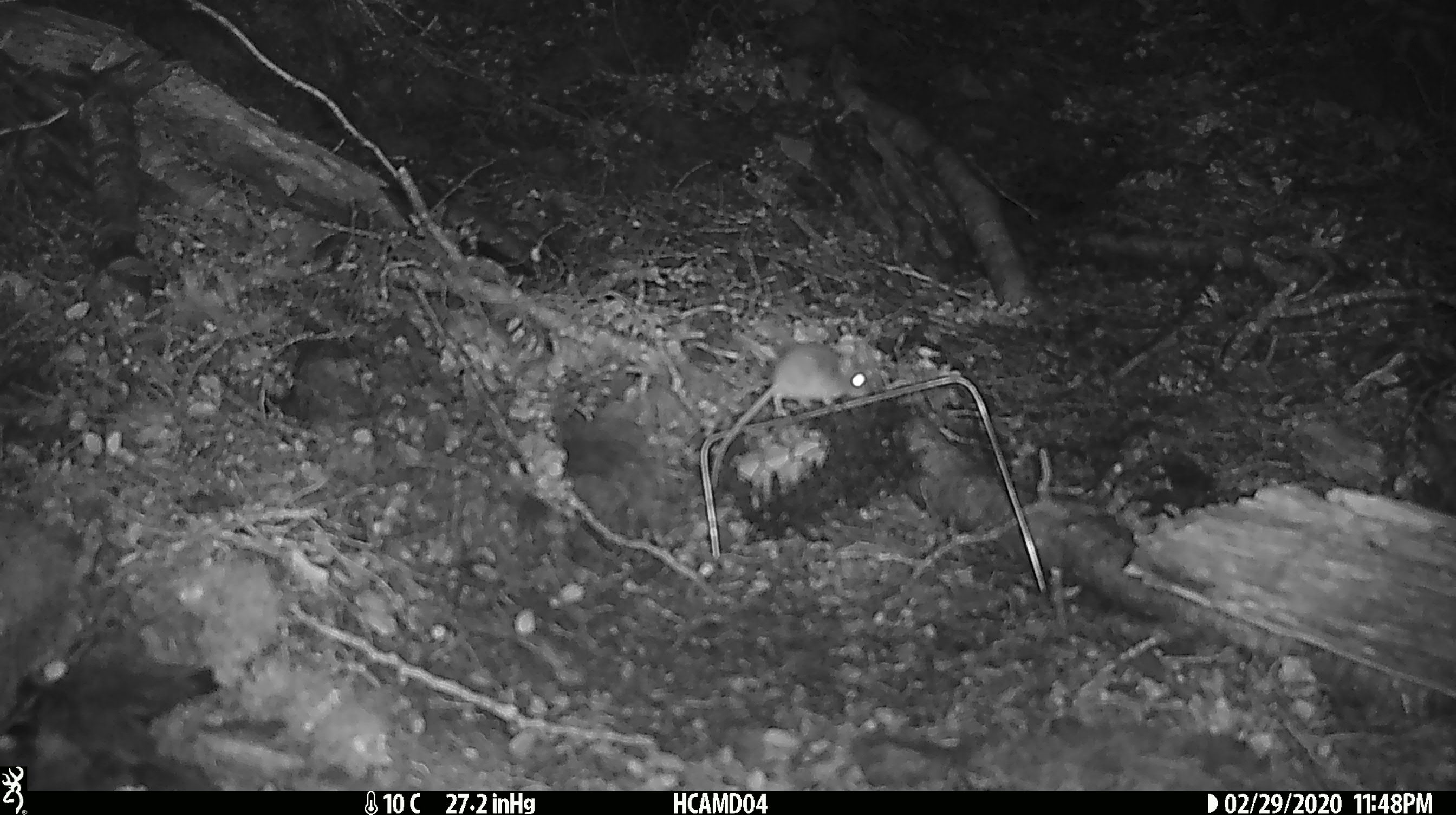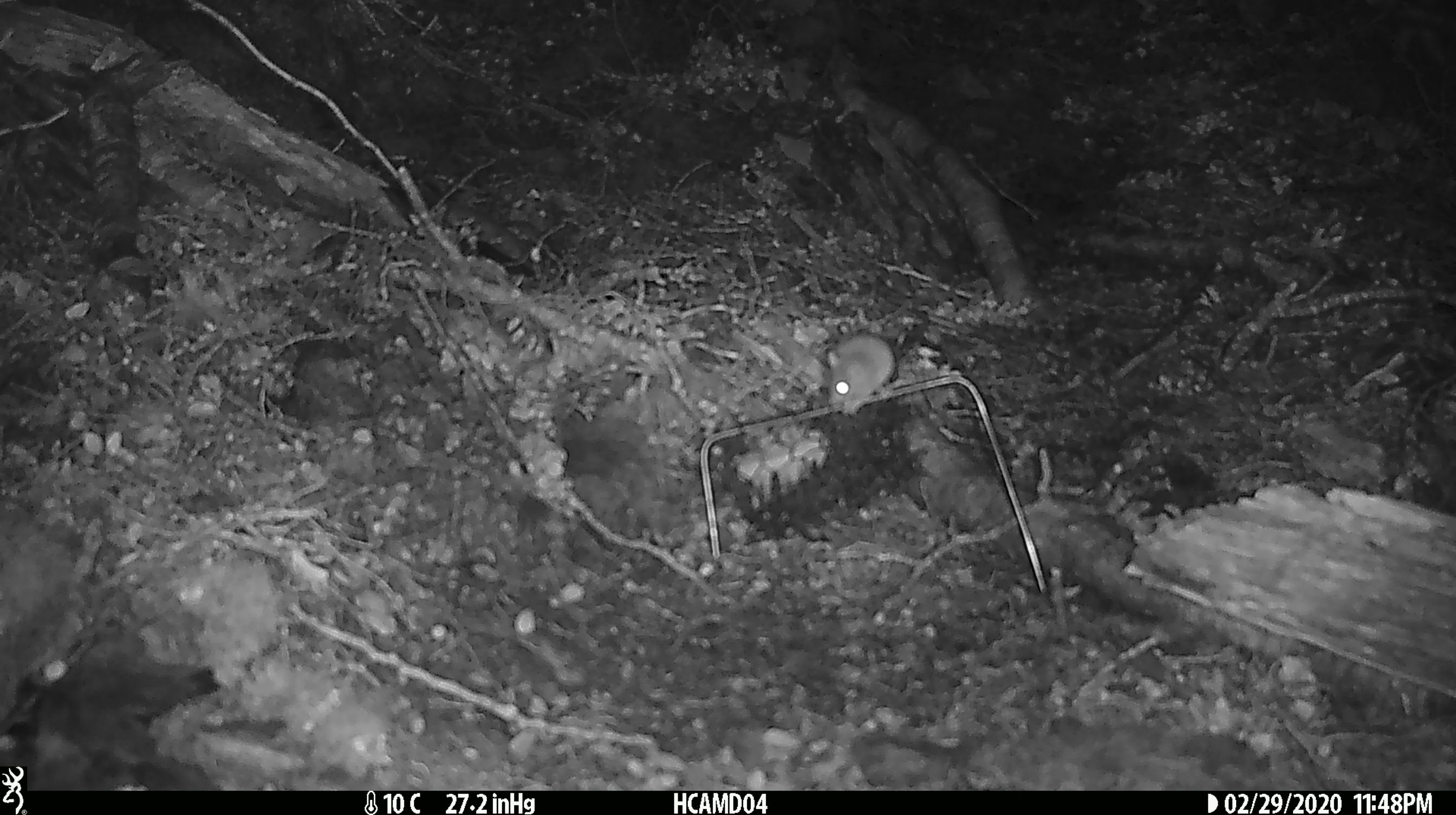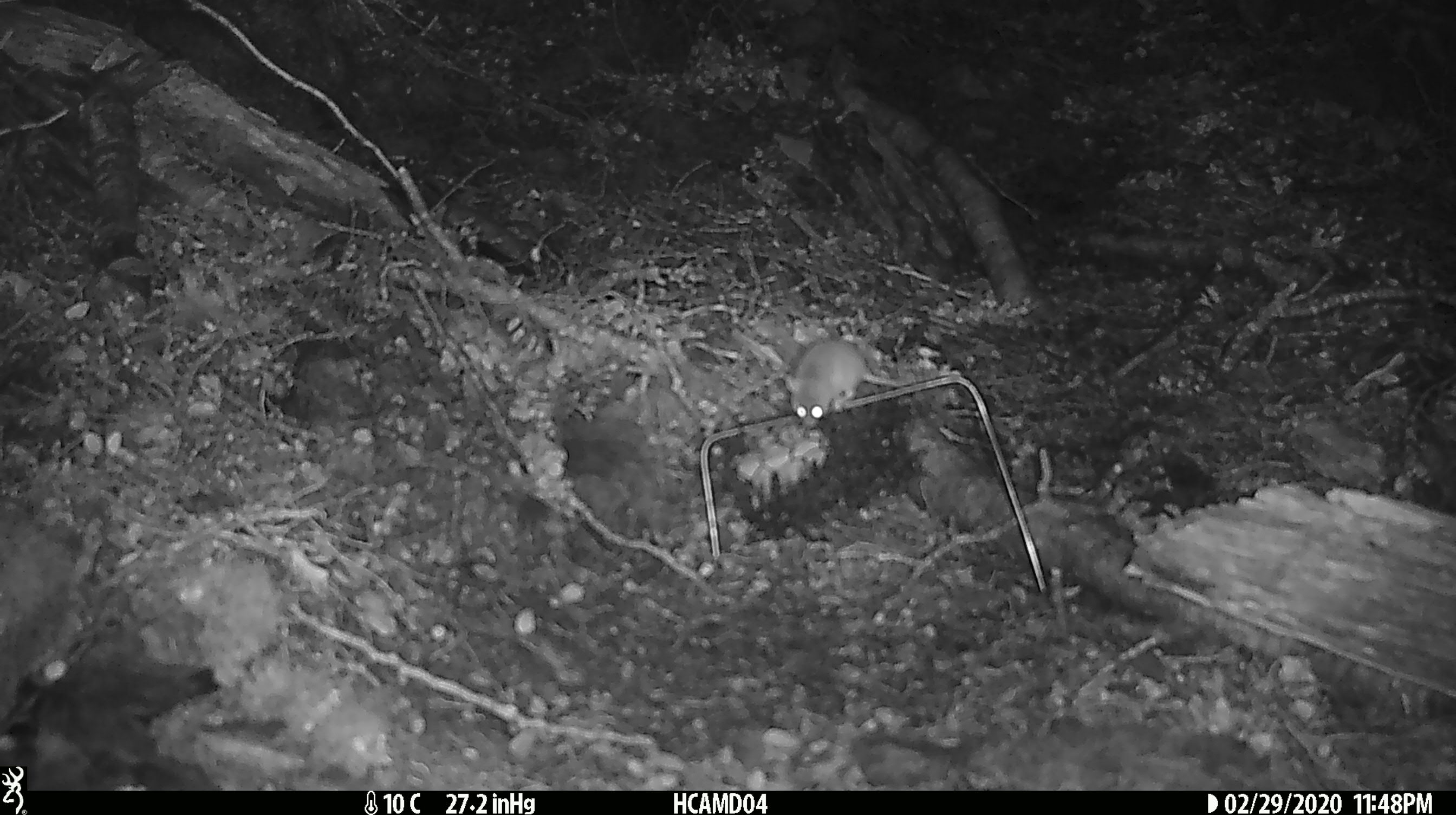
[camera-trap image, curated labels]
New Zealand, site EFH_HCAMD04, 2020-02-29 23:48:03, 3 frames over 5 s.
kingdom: Animalia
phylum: Chordata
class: Mammalia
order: Rodentia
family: Muridae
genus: Mus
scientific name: Mus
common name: mouse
Mouse (Mus).